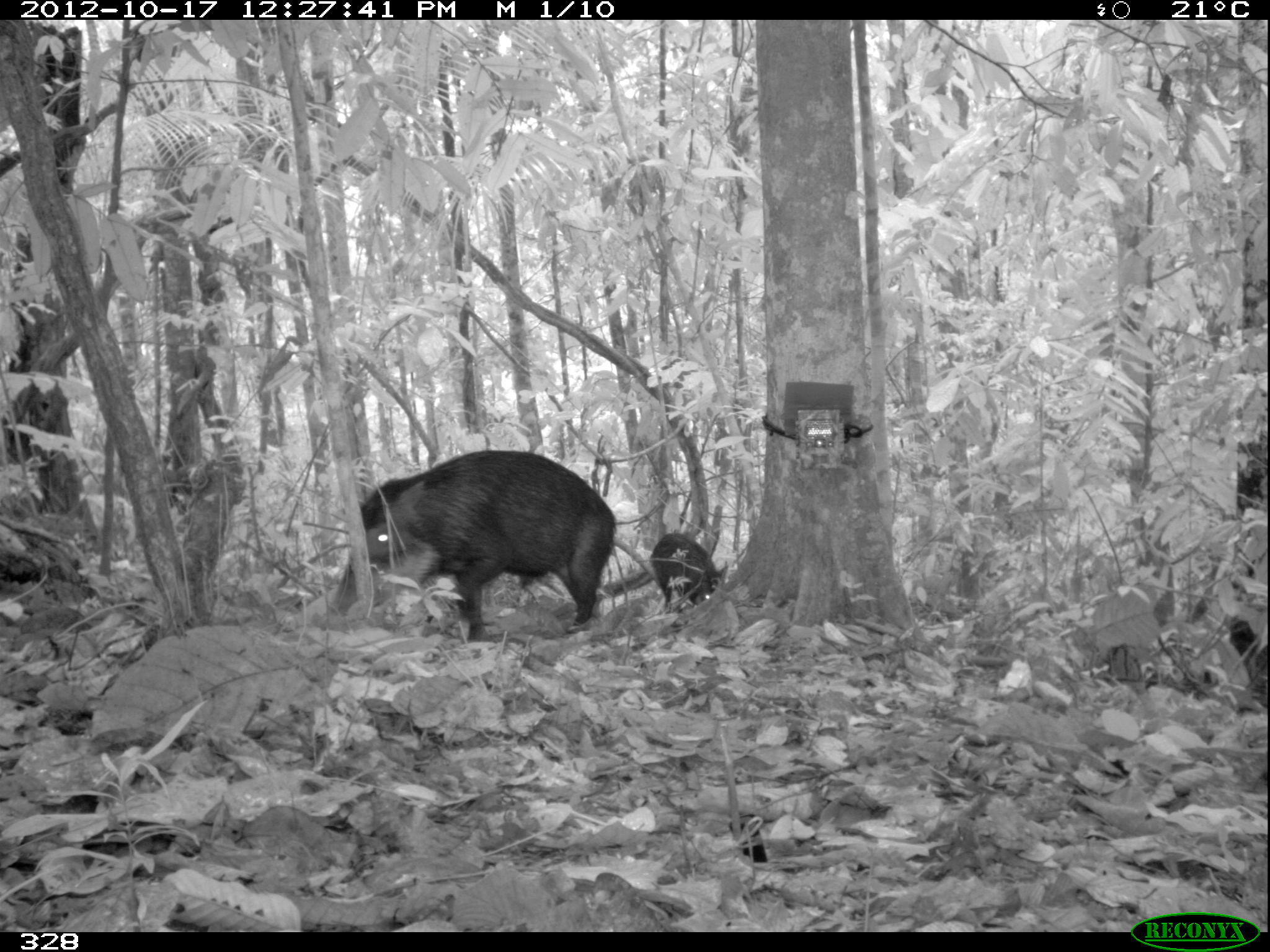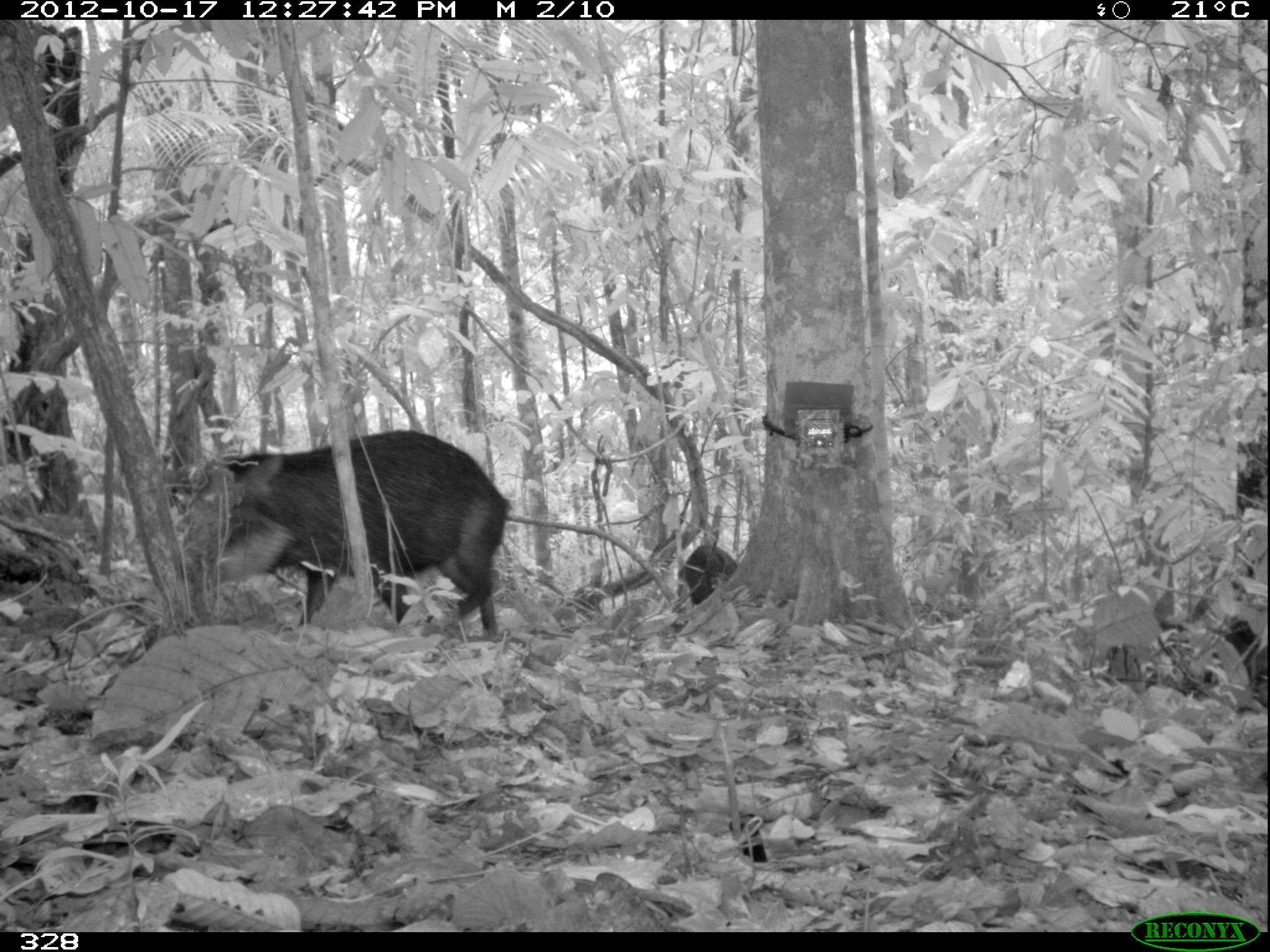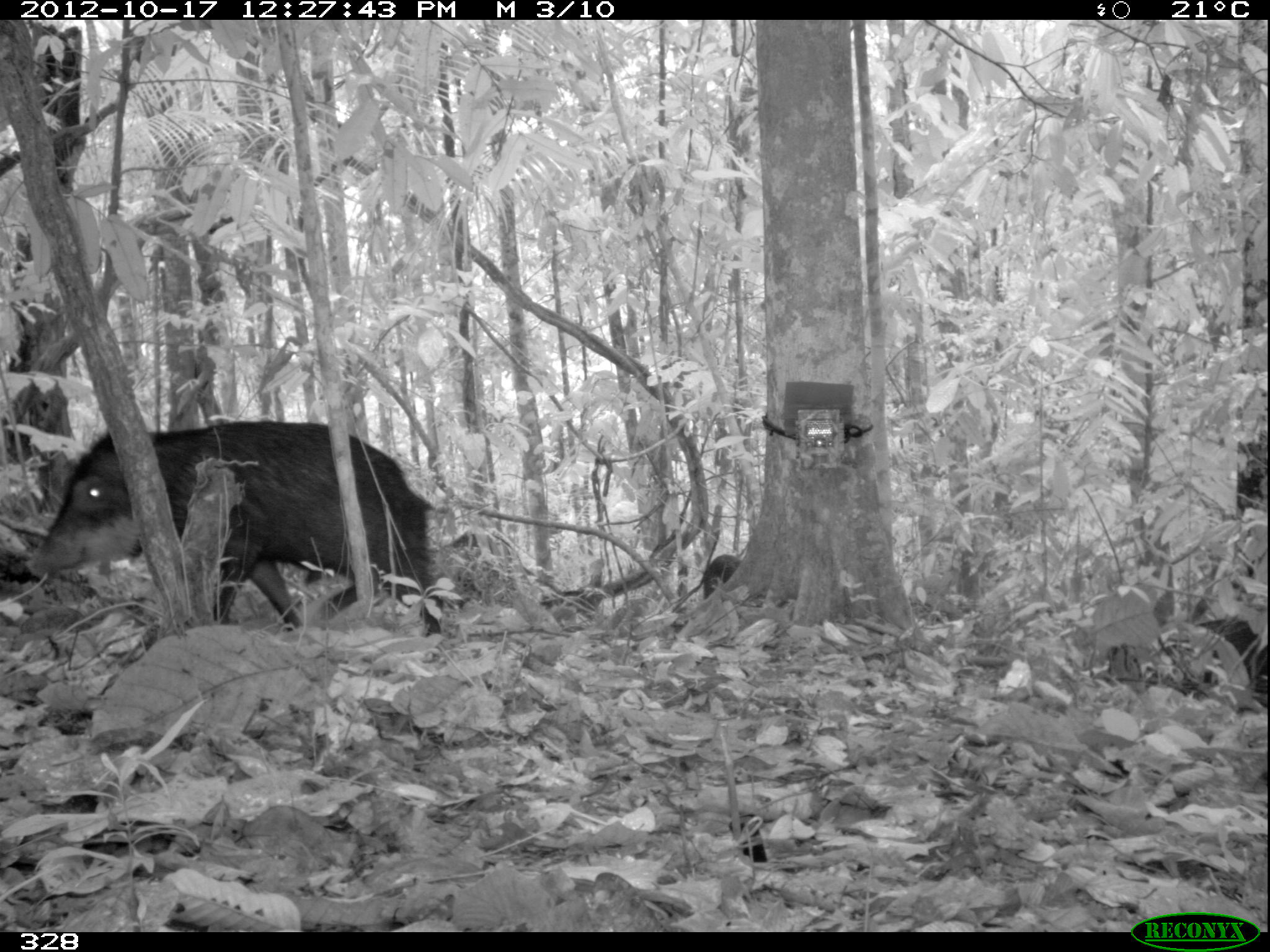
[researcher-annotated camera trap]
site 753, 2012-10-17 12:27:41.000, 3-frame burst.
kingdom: Animalia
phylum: Chordata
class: Mammalia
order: Artiodactyla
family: Tayassuidae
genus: Tayassu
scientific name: Tayassu pecari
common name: white-lipped peccary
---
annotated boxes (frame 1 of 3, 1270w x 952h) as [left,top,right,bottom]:
tayassu pecari: [327,449,616,642]; [648,531,730,610]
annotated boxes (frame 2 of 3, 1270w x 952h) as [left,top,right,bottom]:
tayassu pecari: [175,427,511,637]; [677,543,738,607]